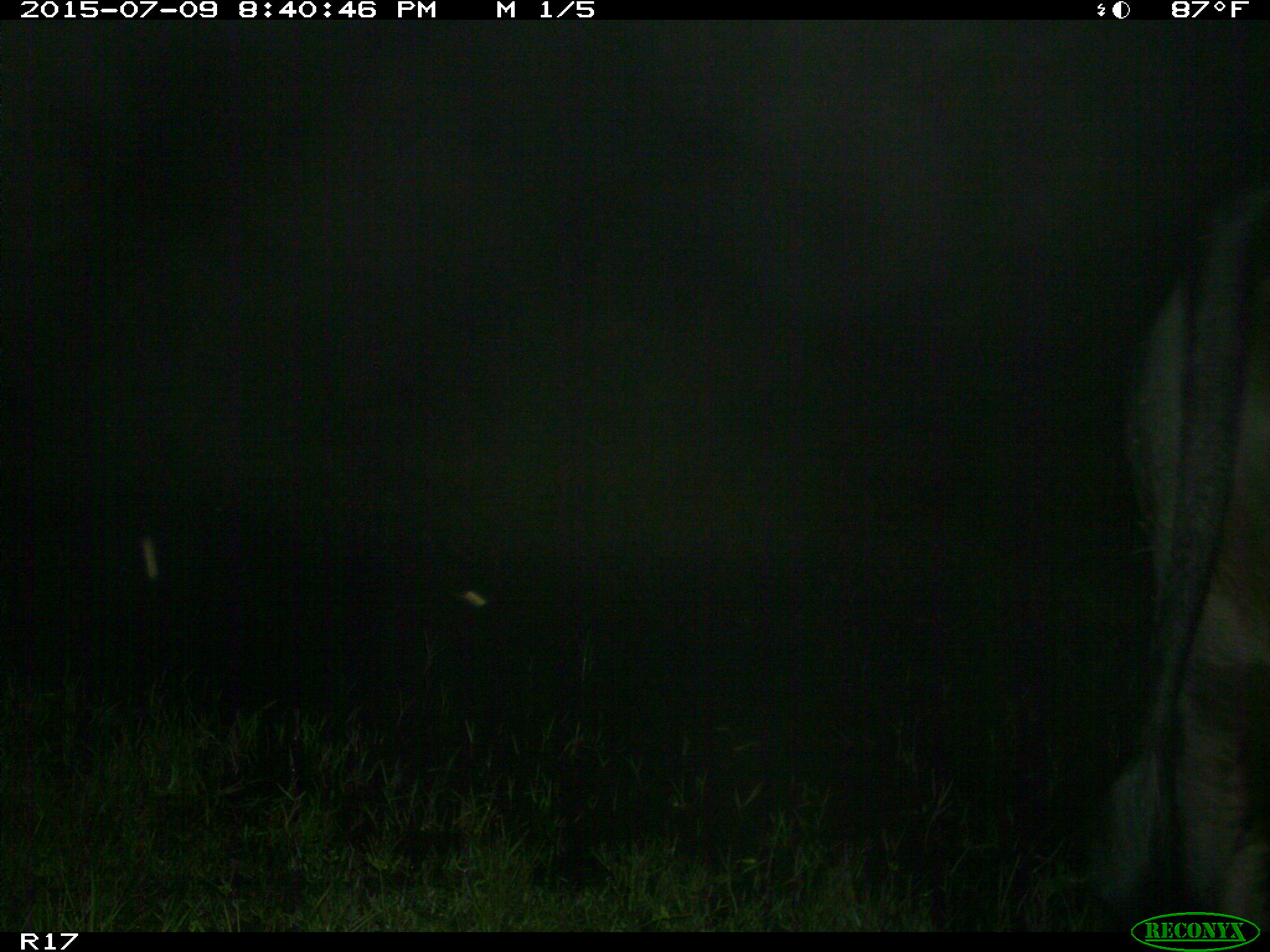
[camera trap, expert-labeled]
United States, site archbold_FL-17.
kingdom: Animalia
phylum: Chordata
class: Mammalia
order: Artiodactyla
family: Bovidae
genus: Bos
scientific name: Bos taurus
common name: domestic cow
Bos taurus (domestic cow).